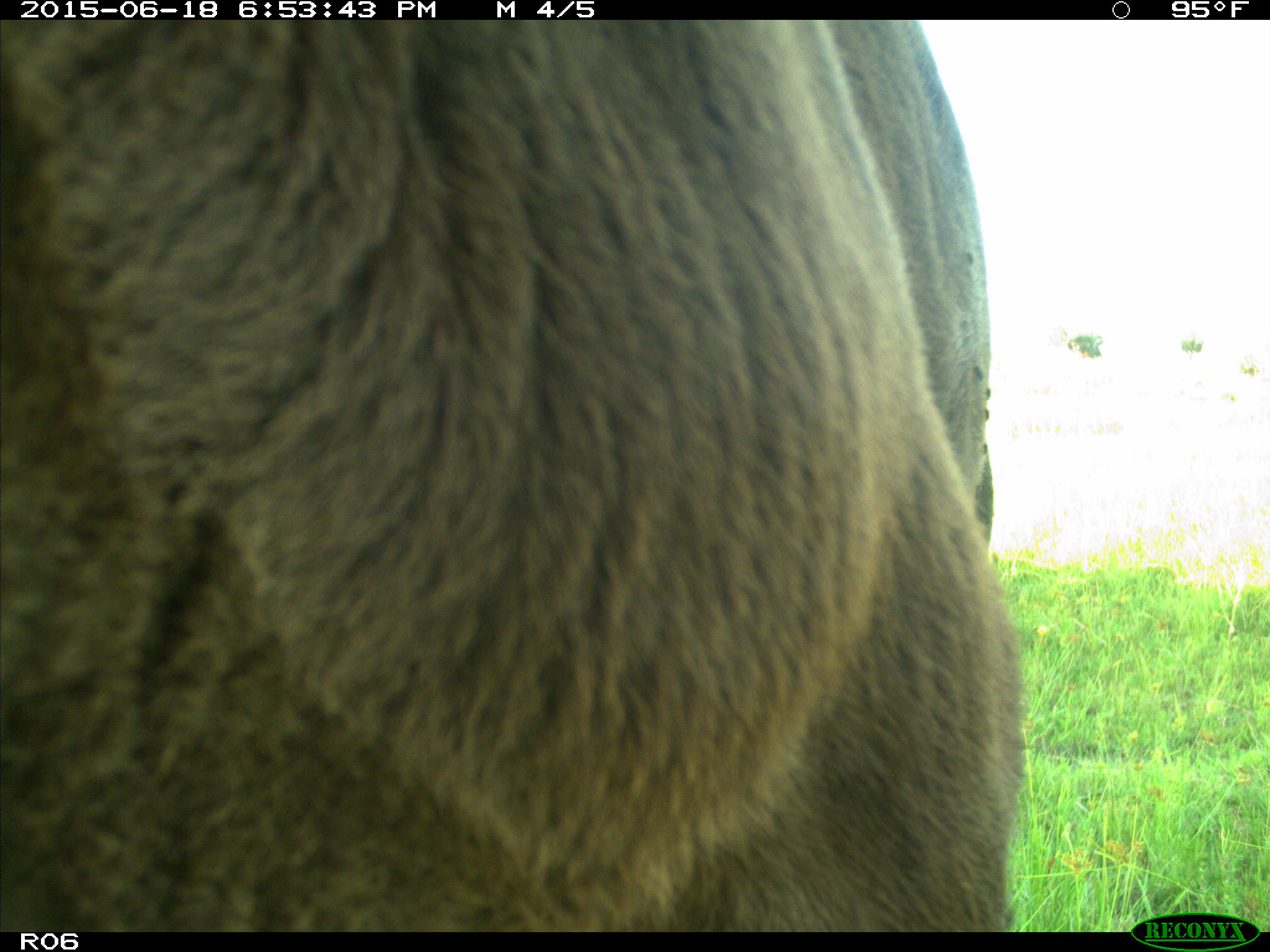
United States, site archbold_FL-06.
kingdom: Animalia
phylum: Chordata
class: Mammalia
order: Artiodactyla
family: Bovidae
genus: Bos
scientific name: Bos taurus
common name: domestic cow